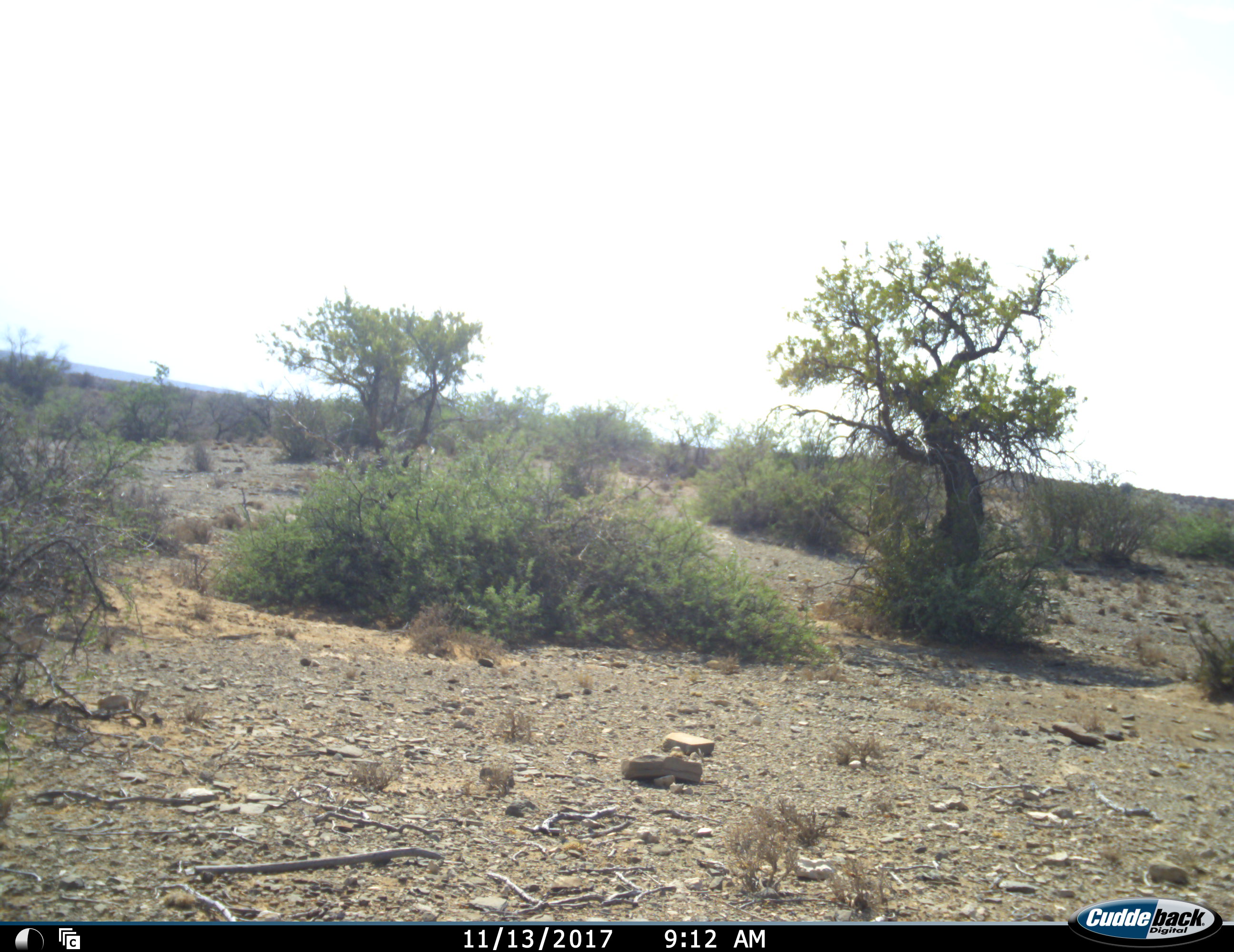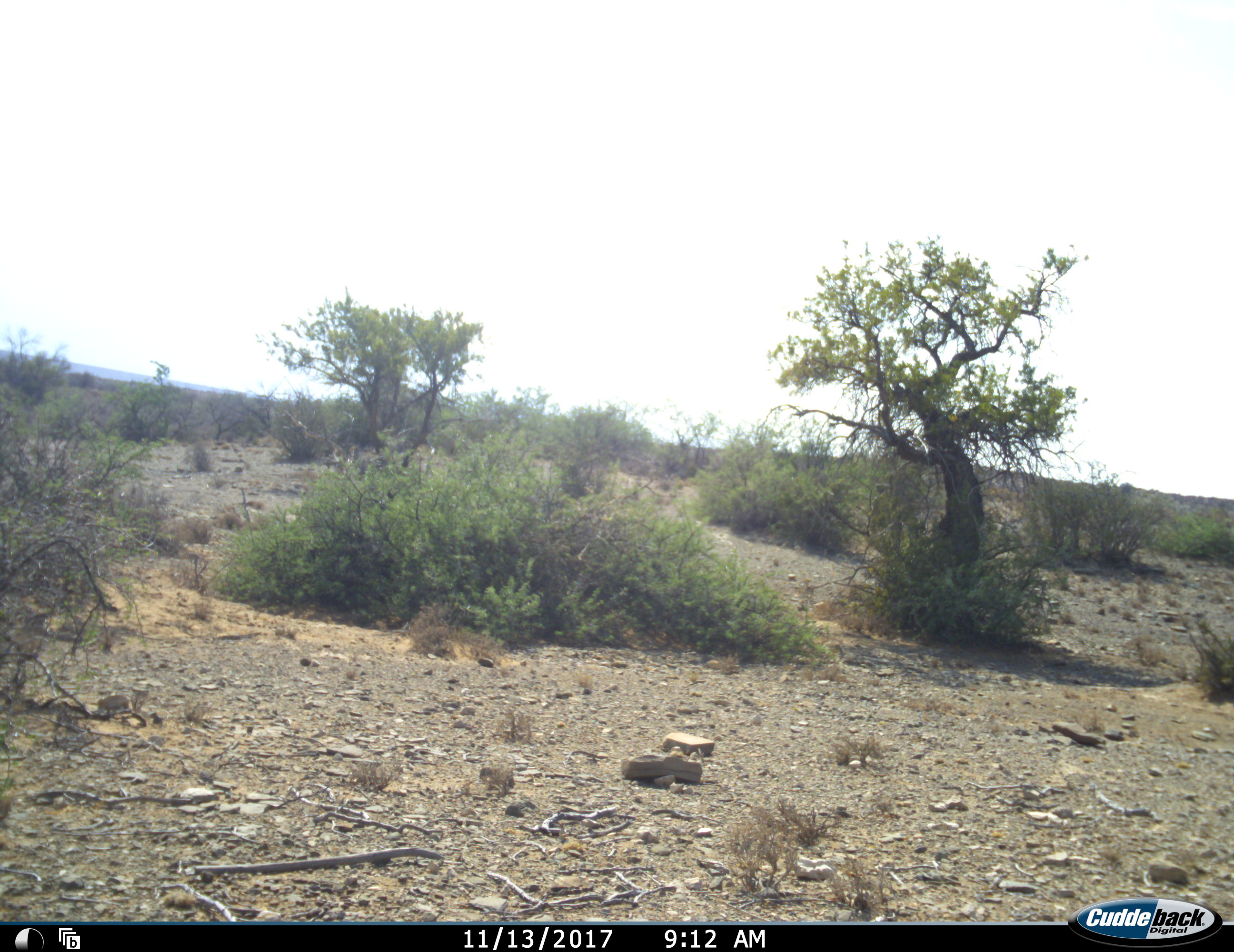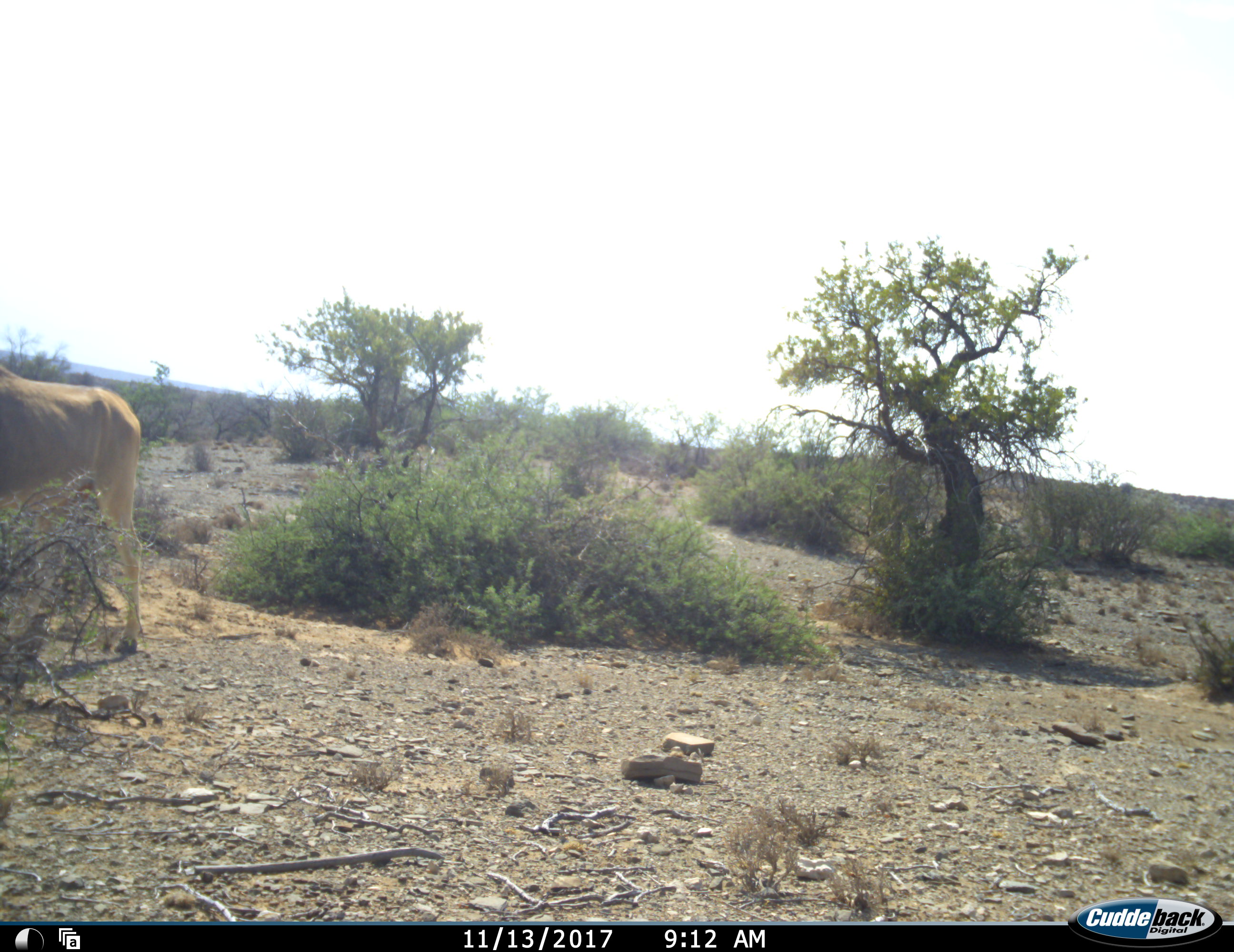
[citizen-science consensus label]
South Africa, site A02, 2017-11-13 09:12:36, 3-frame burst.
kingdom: Animalia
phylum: Chordata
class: Mammalia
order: Artiodactyla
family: Bovidae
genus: Alcelaphus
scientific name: Alcelaphus buselaphus caama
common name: red hartebeest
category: hartebeestred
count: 1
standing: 40%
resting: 0%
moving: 60%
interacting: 0%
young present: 20%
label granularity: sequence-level